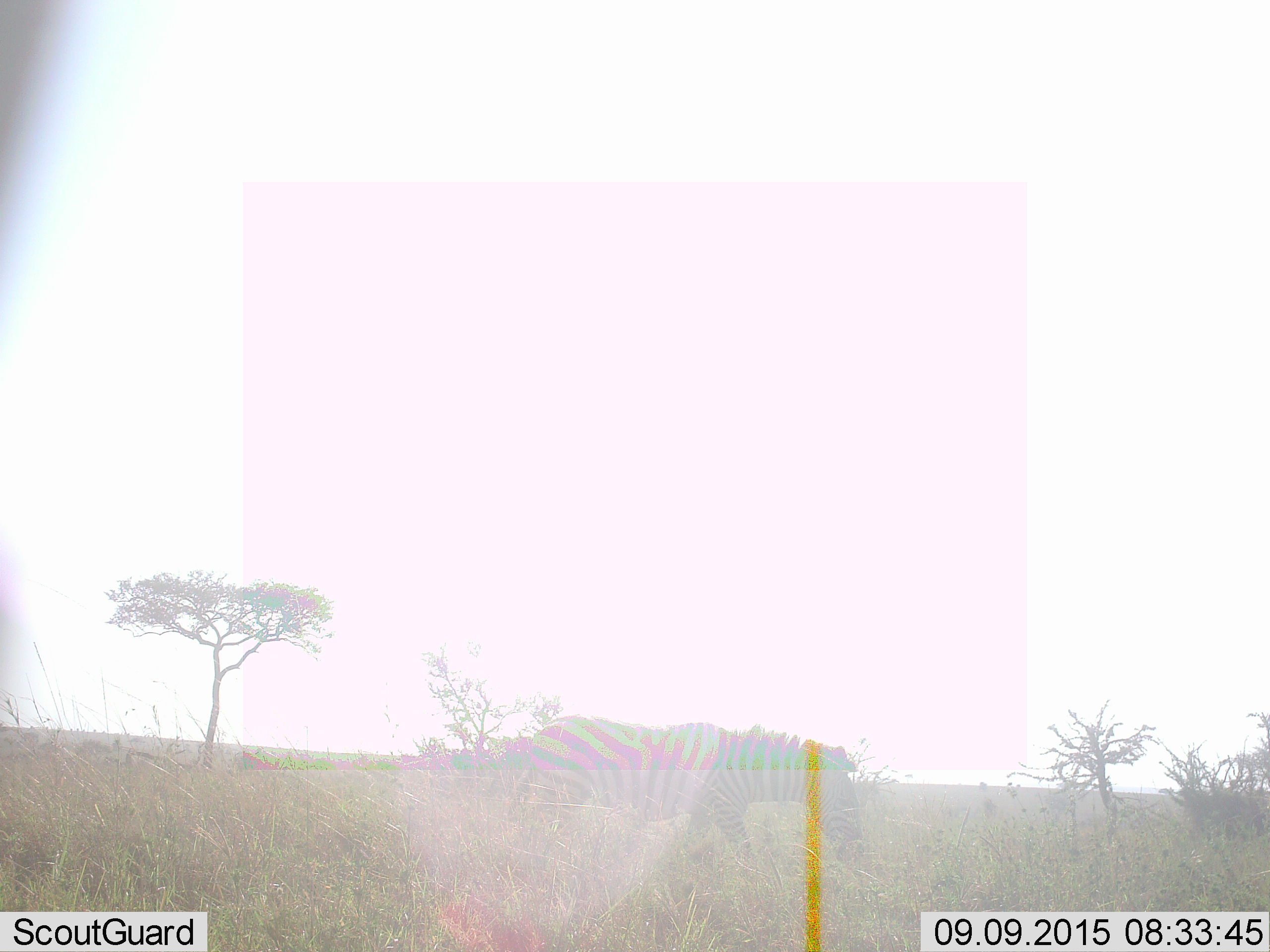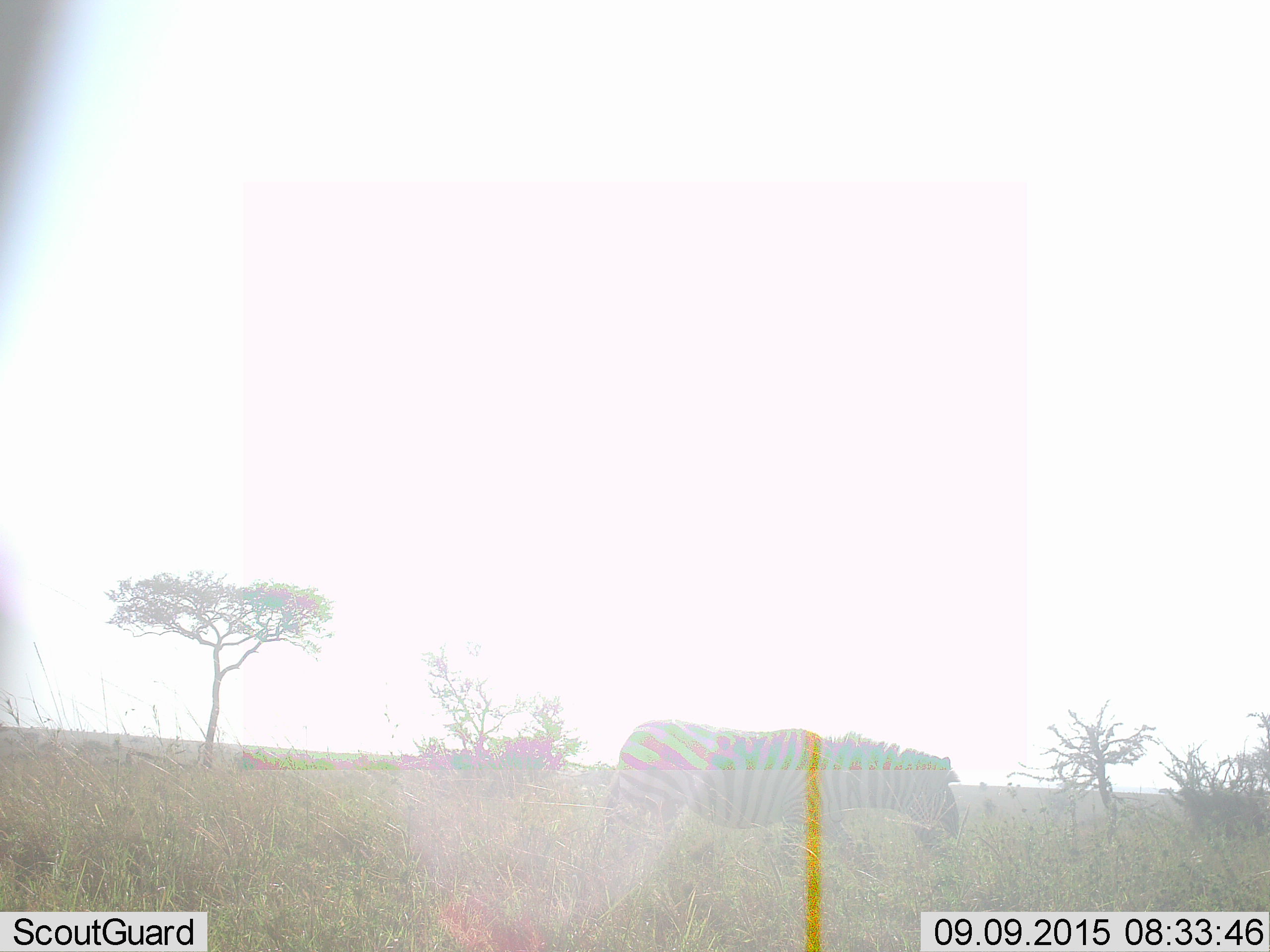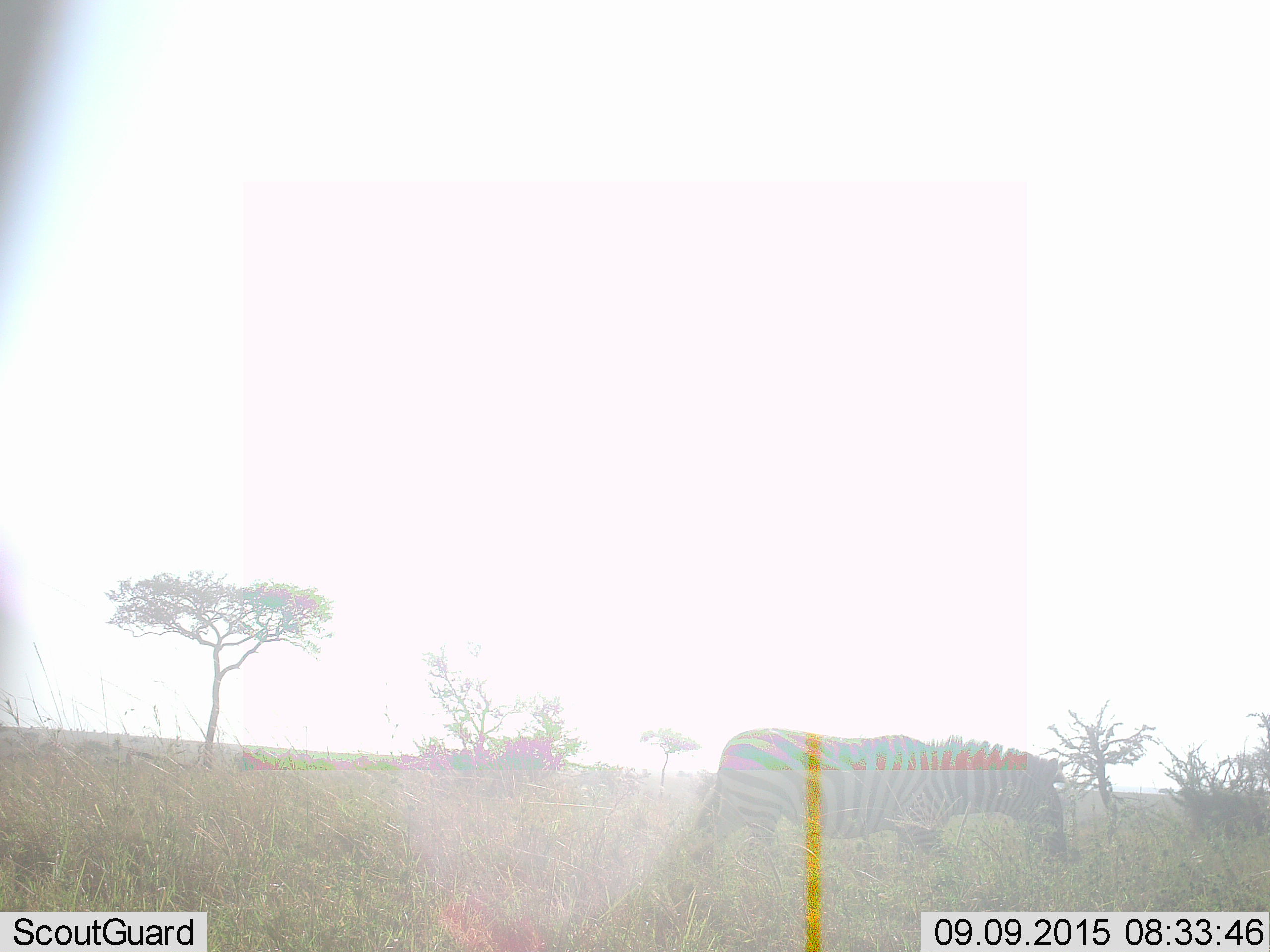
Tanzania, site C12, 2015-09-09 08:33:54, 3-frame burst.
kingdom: Animalia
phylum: Chordata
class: Mammalia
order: Perissodactyla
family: Equidae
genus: Equus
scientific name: Equus quagga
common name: plains zebra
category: zebra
Zebra (plains zebra) (Equus quagga), count 1. Behavior (volunteer vote fractions): standing 0%, resting 0%, moving 93%, interacting 0%. Young present (vote fraction): 7%. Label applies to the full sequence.